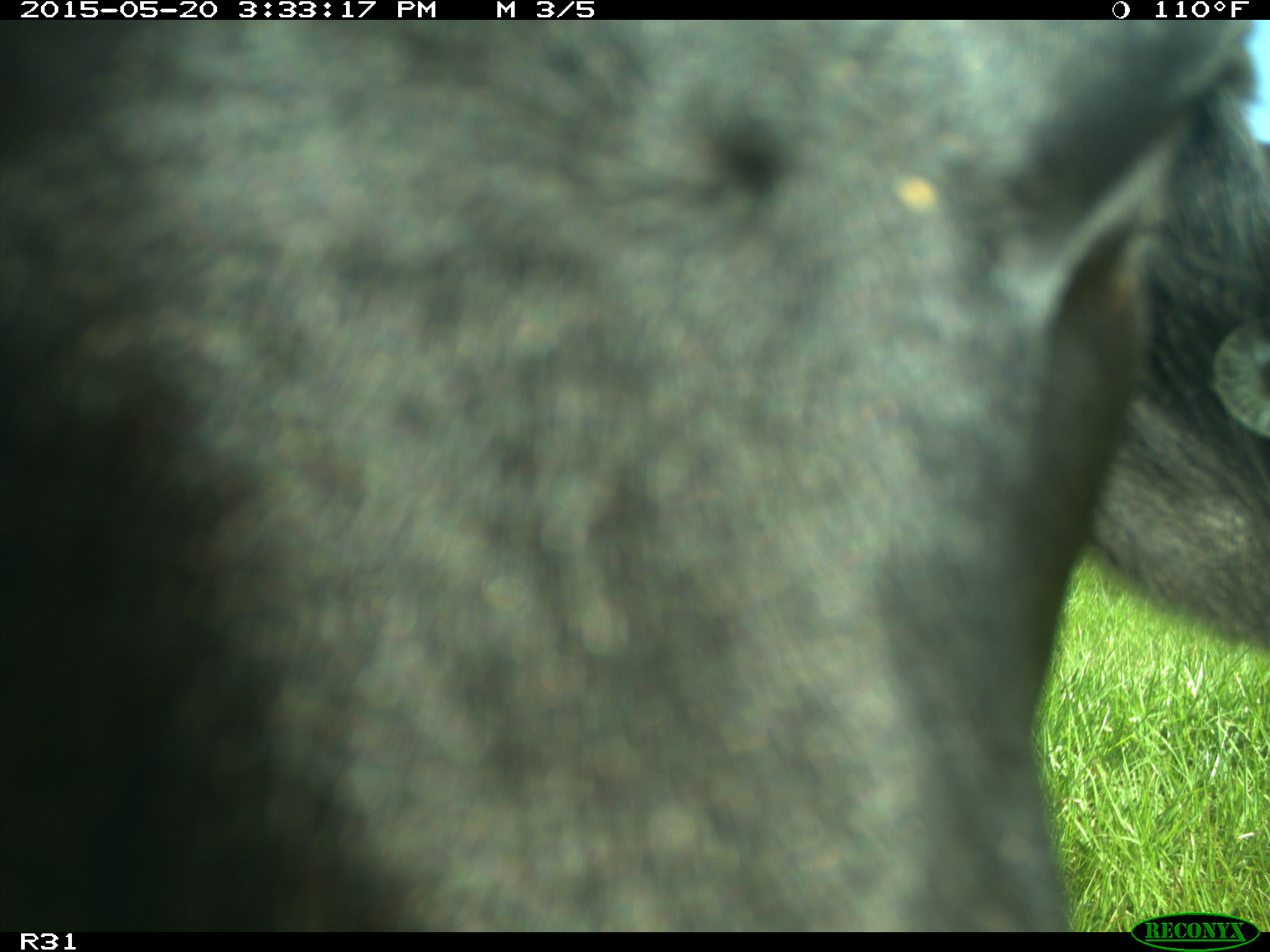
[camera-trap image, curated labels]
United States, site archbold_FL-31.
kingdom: Animalia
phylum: Chordata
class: Mammalia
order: Artiodactyla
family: Bovidae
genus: Bos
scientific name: Bos taurus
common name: domestic cow